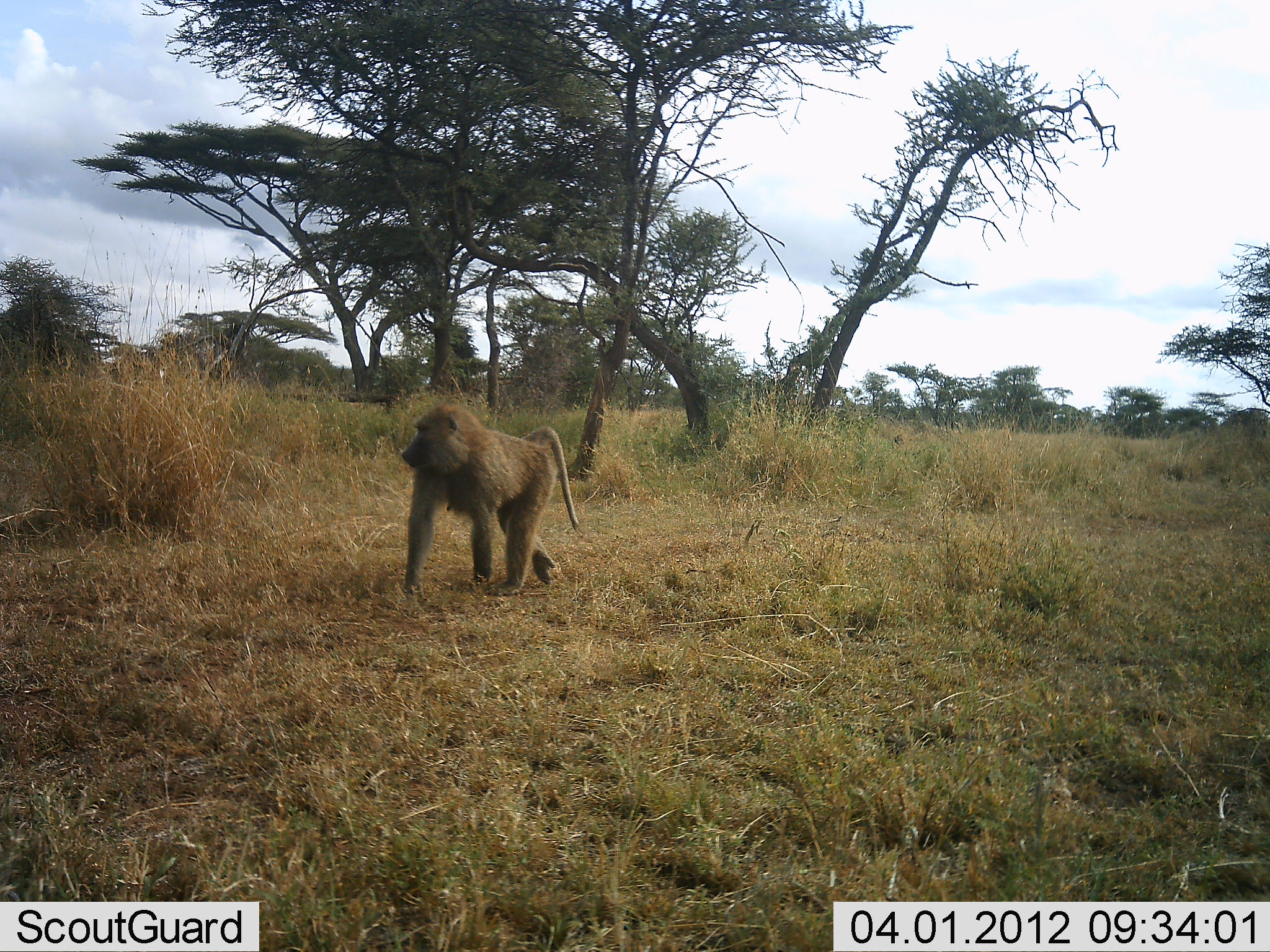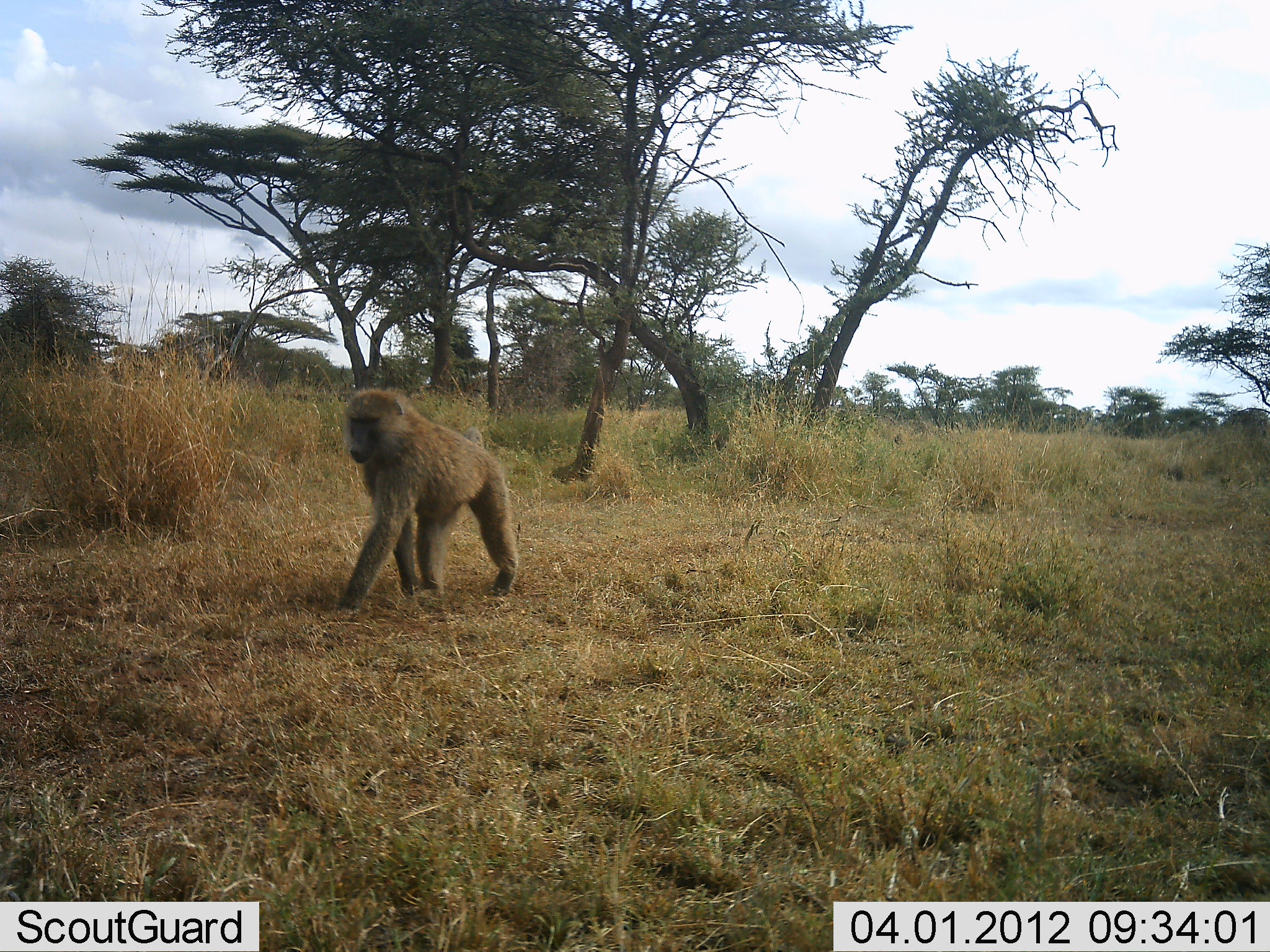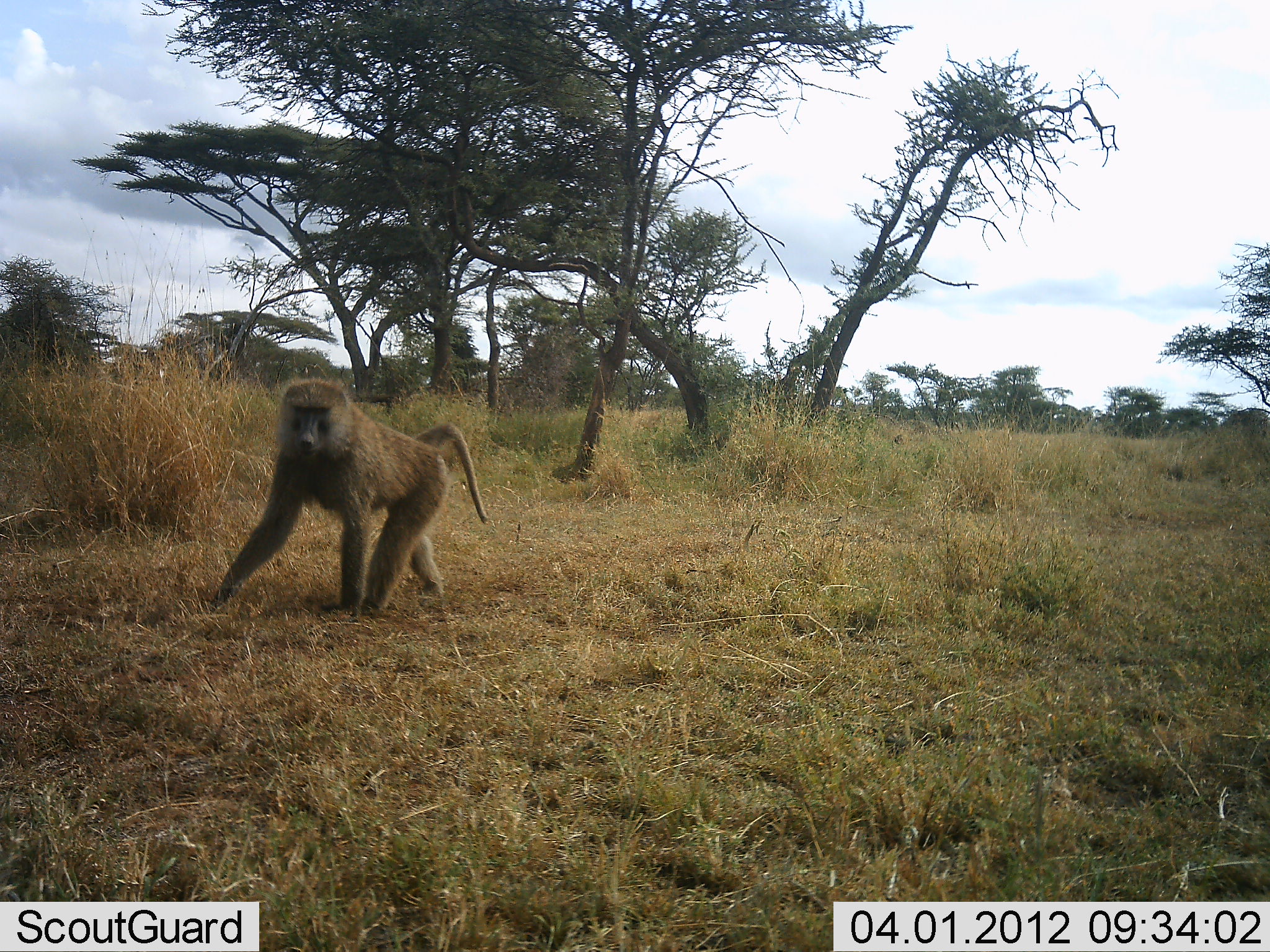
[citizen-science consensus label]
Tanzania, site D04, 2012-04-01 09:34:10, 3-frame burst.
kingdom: Animalia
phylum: Chordata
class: Mammalia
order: Primates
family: Cercopithecidae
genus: Papio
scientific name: Papio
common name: baboon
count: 1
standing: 4%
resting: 0%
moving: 100%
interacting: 0%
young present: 0%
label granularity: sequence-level